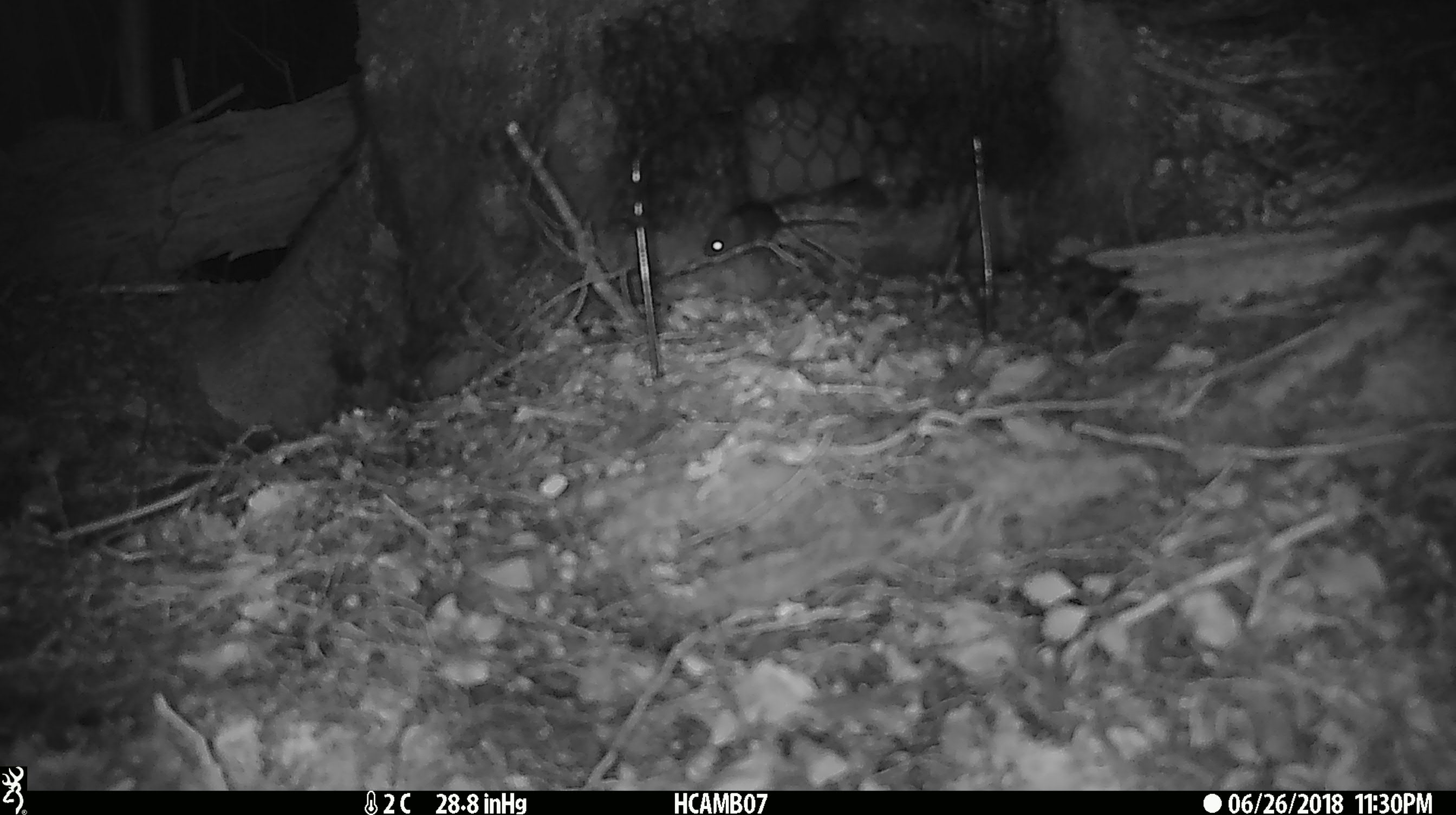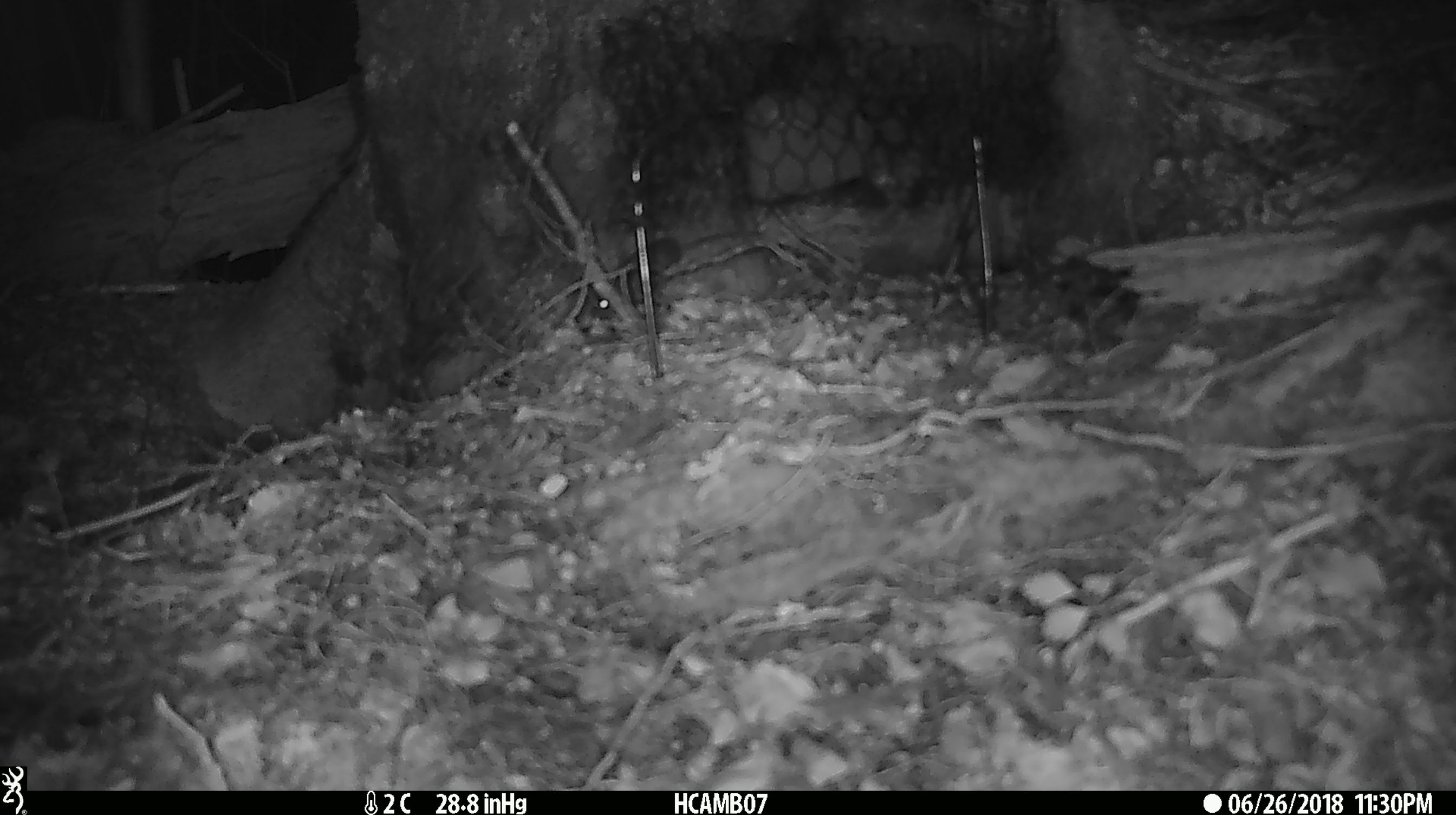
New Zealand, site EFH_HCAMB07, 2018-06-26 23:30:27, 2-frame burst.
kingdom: Animalia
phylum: Chordata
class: Mammalia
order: Rodentia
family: Muridae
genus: Mus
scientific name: Mus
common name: mouse